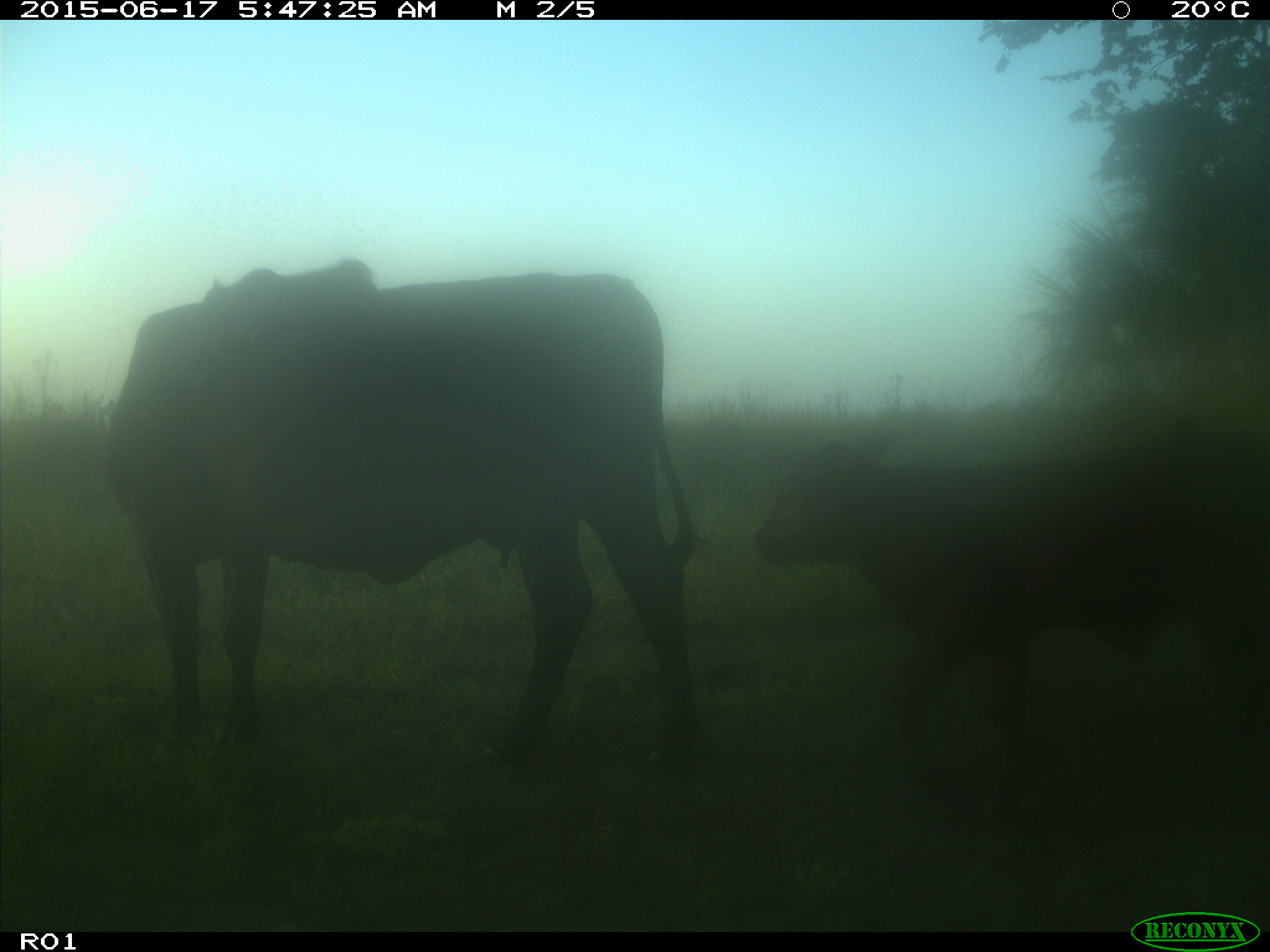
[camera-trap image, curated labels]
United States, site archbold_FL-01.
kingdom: Animalia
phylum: Chordata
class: Mammalia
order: Artiodactyla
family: Bovidae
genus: Bos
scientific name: Bos taurus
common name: domestic cow